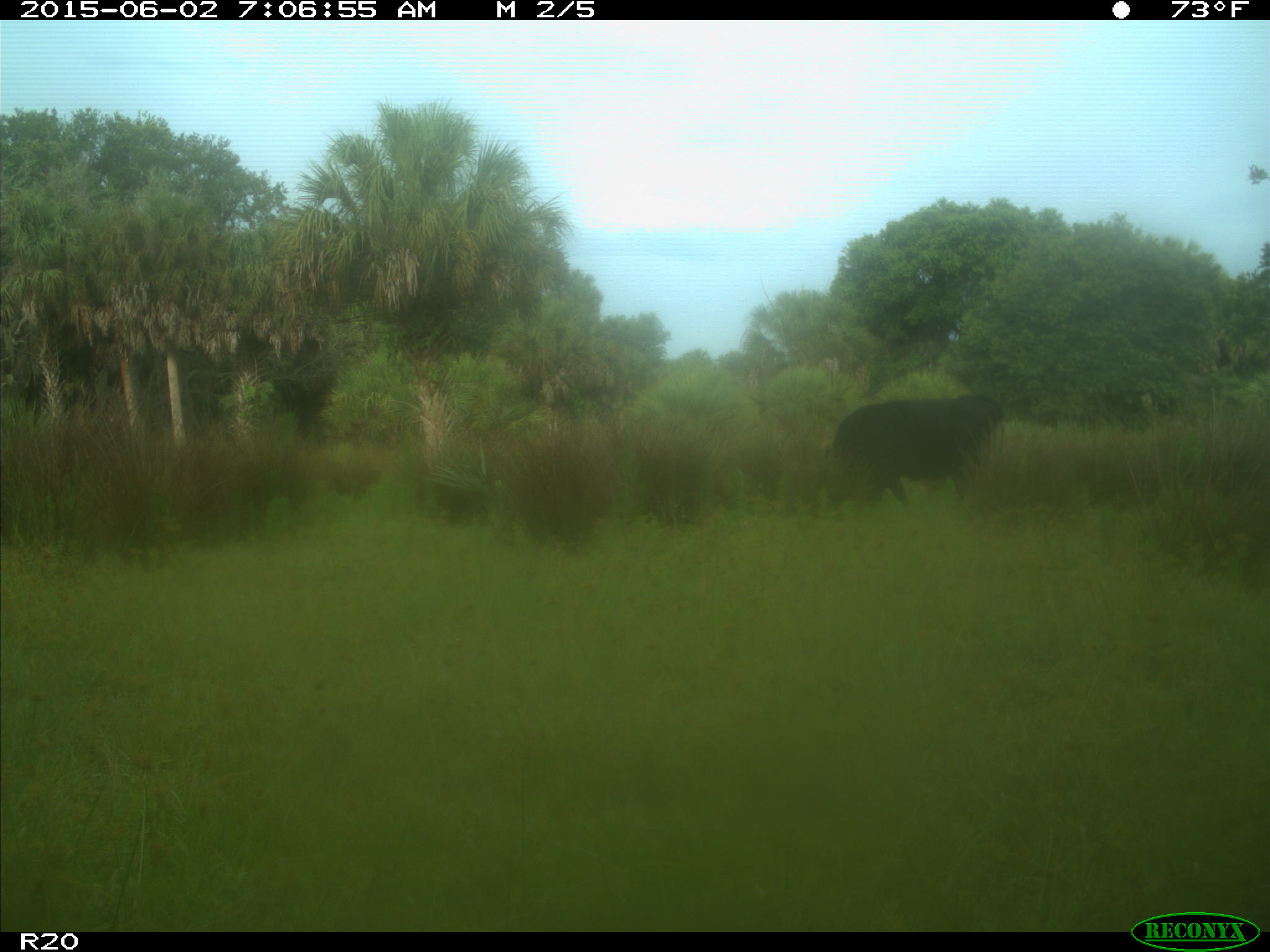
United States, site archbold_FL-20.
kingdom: Animalia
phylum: Chordata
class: Mammalia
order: Artiodactyla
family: Bovidae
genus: Bos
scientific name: Bos taurus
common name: domestic cow